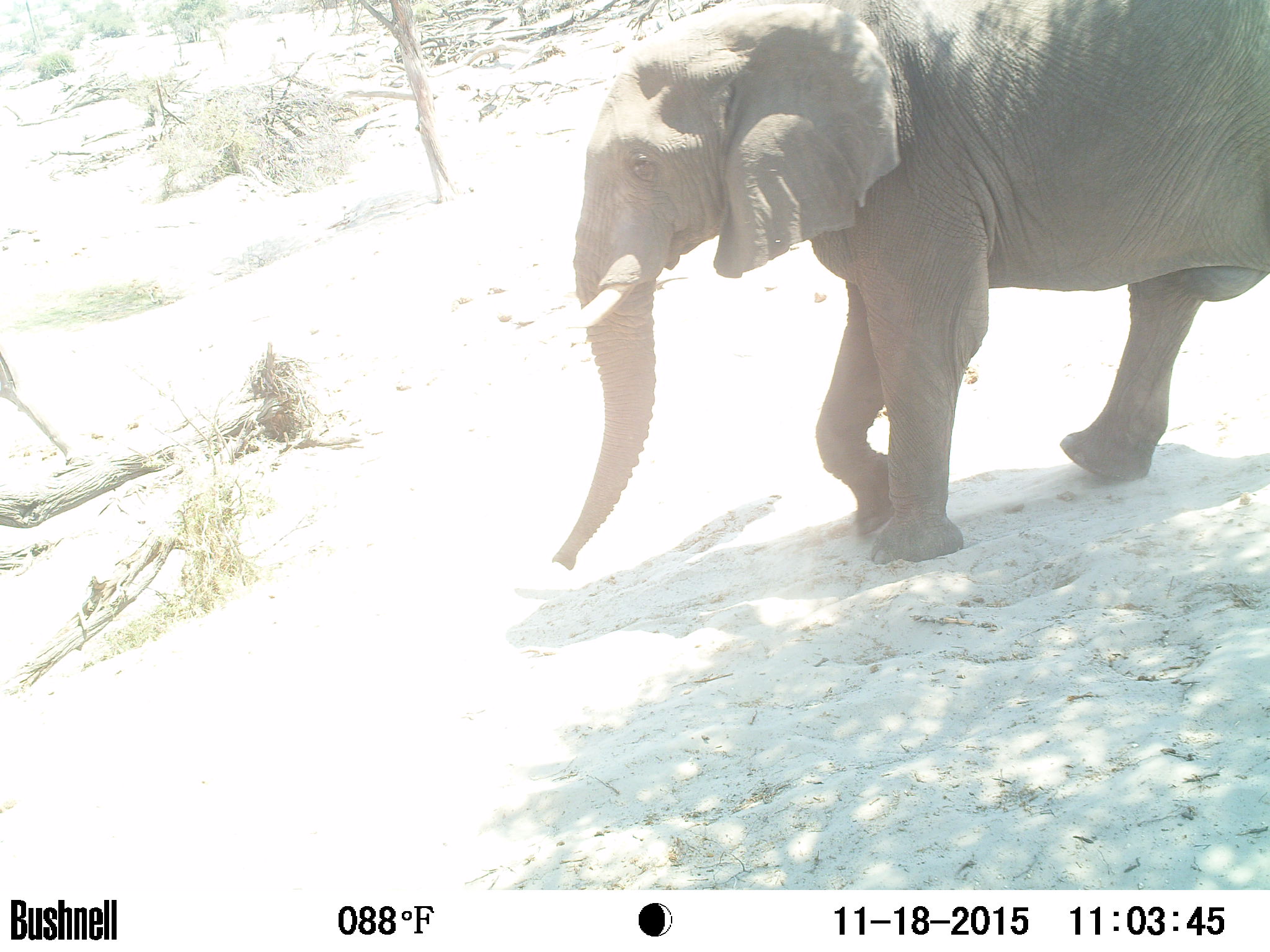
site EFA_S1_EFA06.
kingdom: Animalia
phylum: Chordata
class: Mammalia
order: Proboscidea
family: Elephantidae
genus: Loxodonta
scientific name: Loxodonta africana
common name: african bush elephant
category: elephant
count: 1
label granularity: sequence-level